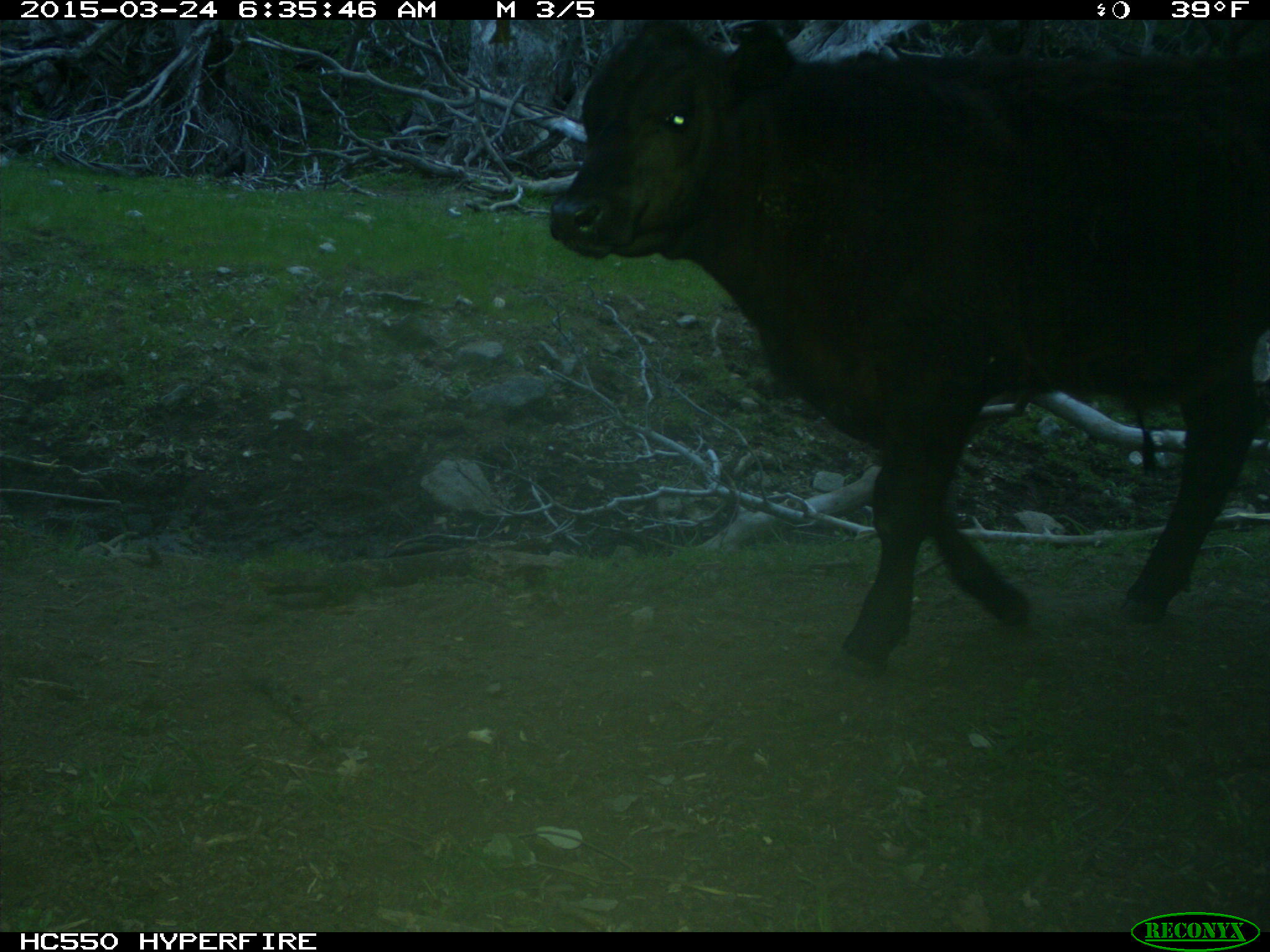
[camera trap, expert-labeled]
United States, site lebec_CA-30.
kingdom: Animalia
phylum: Chordata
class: Mammalia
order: Artiodactyla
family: Bovidae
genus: Bos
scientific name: Bos taurus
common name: domestic cow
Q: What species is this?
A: Bos taurus (domestic cow).